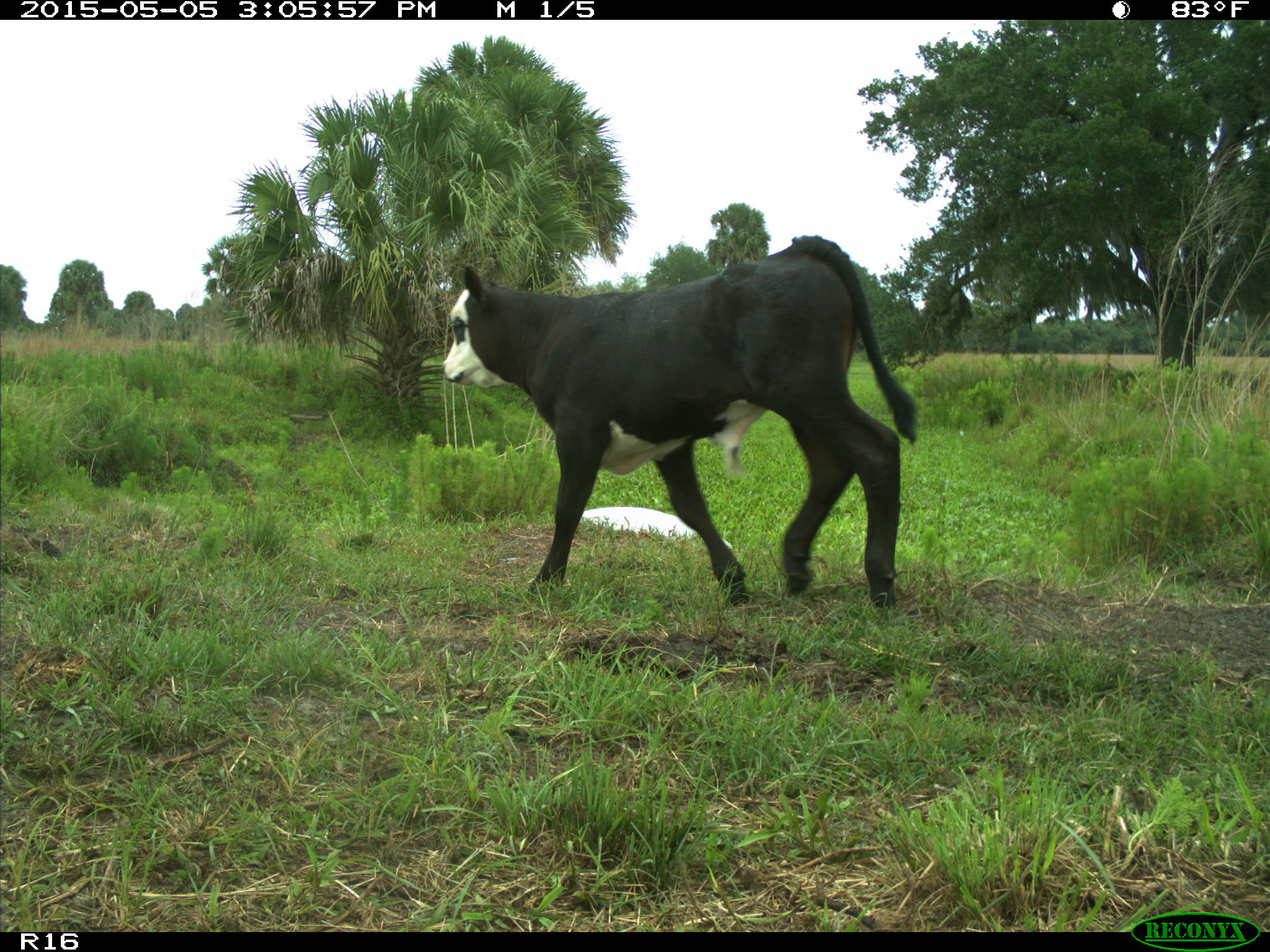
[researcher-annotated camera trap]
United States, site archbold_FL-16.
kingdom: Animalia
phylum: Chordata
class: Mammalia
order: Artiodactyla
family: Bovidae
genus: Bos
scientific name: Bos taurus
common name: domestic cow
Bos taurus (domestic cow).